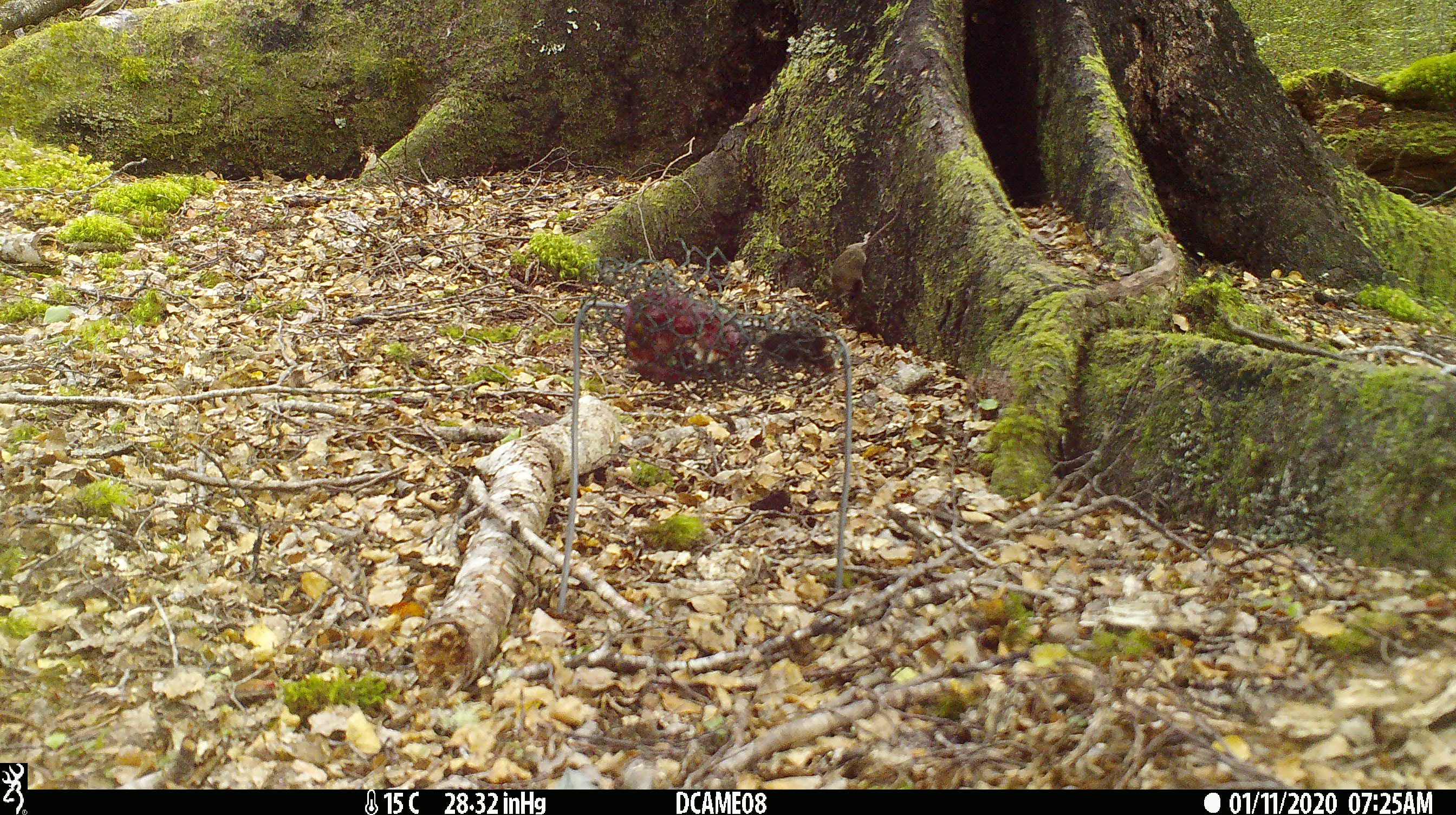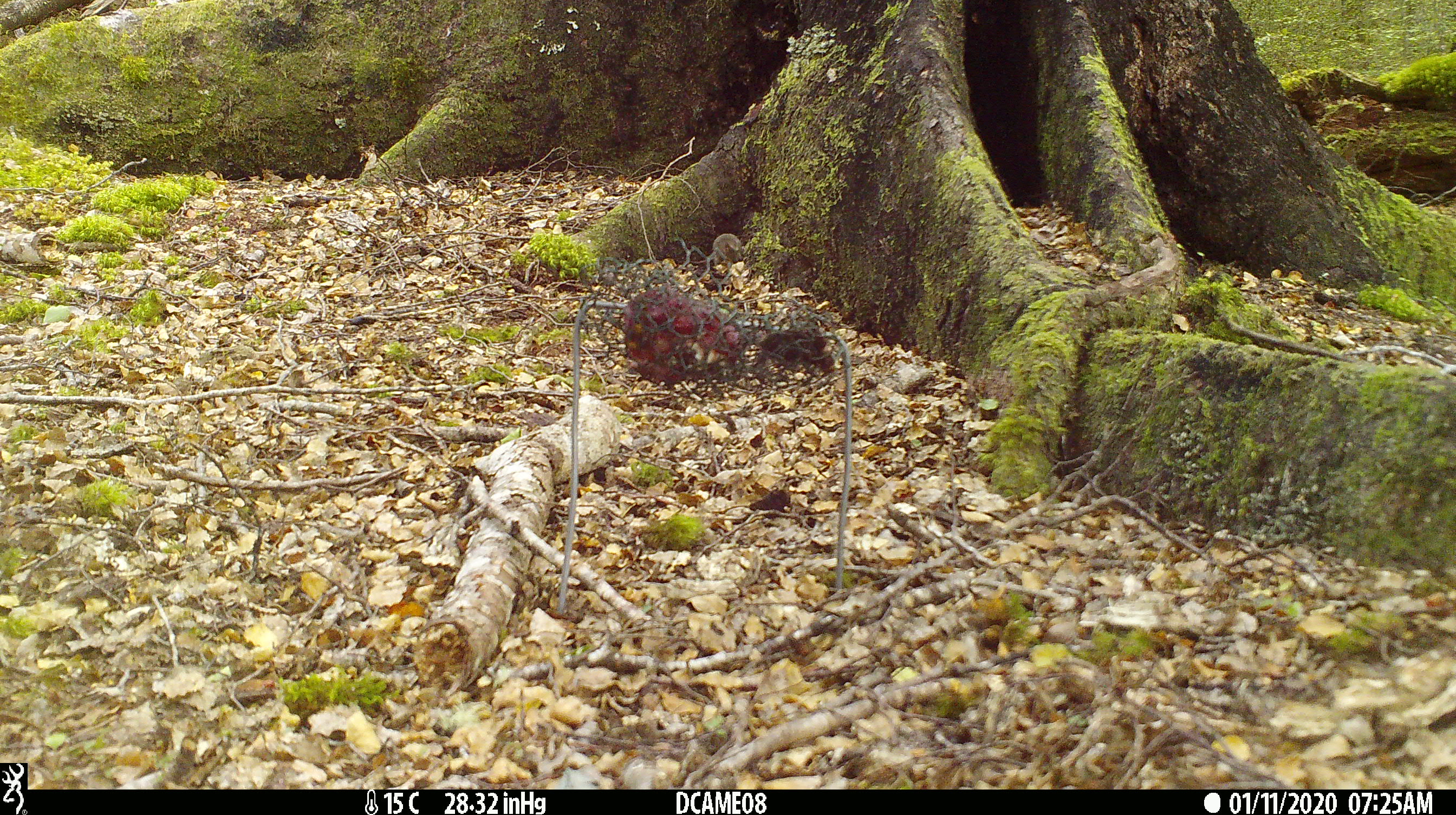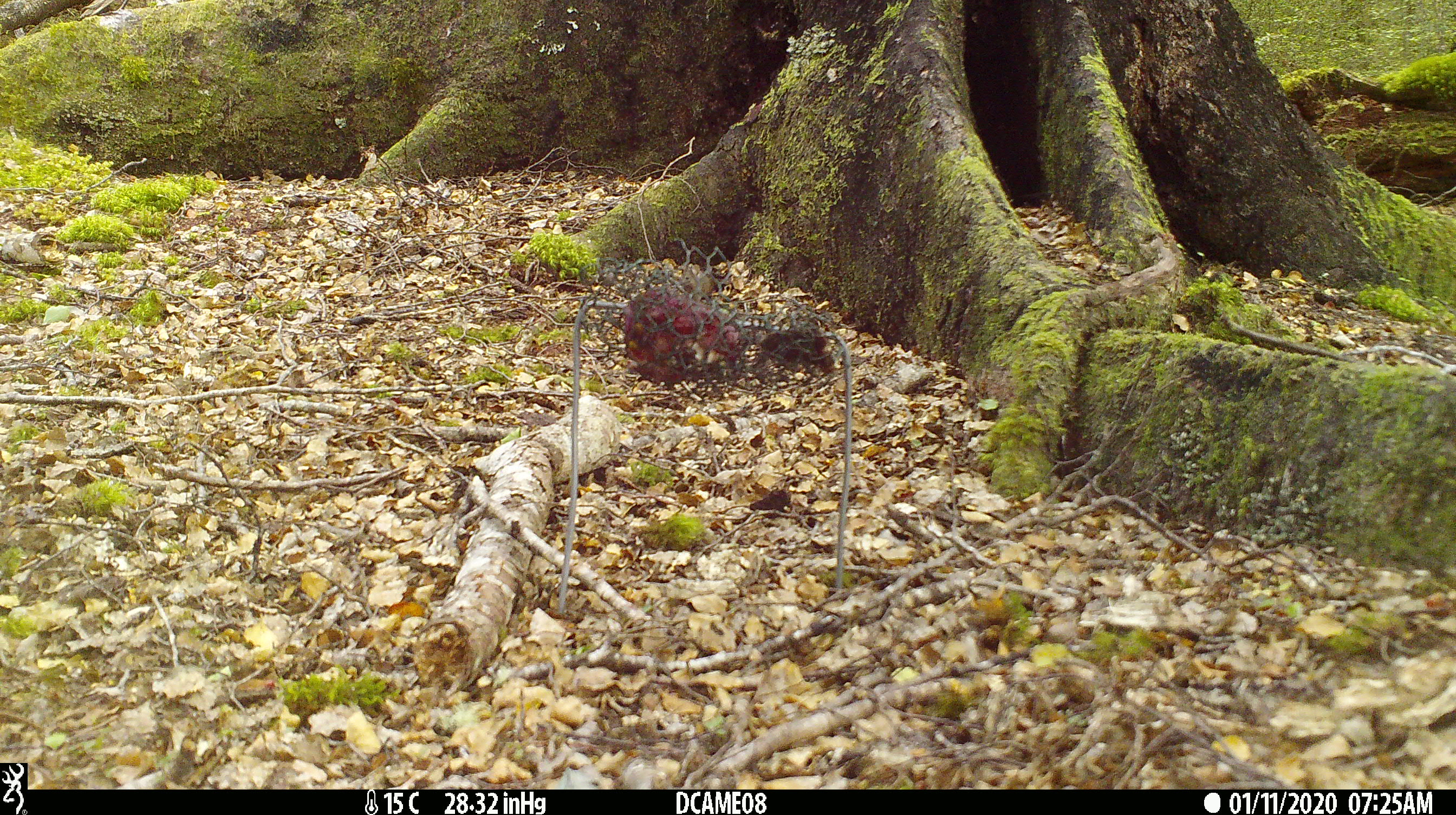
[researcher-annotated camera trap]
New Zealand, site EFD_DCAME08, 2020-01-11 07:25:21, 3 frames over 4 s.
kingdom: Animalia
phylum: Chordata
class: Mammalia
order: Rodentia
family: Muridae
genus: Mus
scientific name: Mus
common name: mouse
Mouse (Mus).